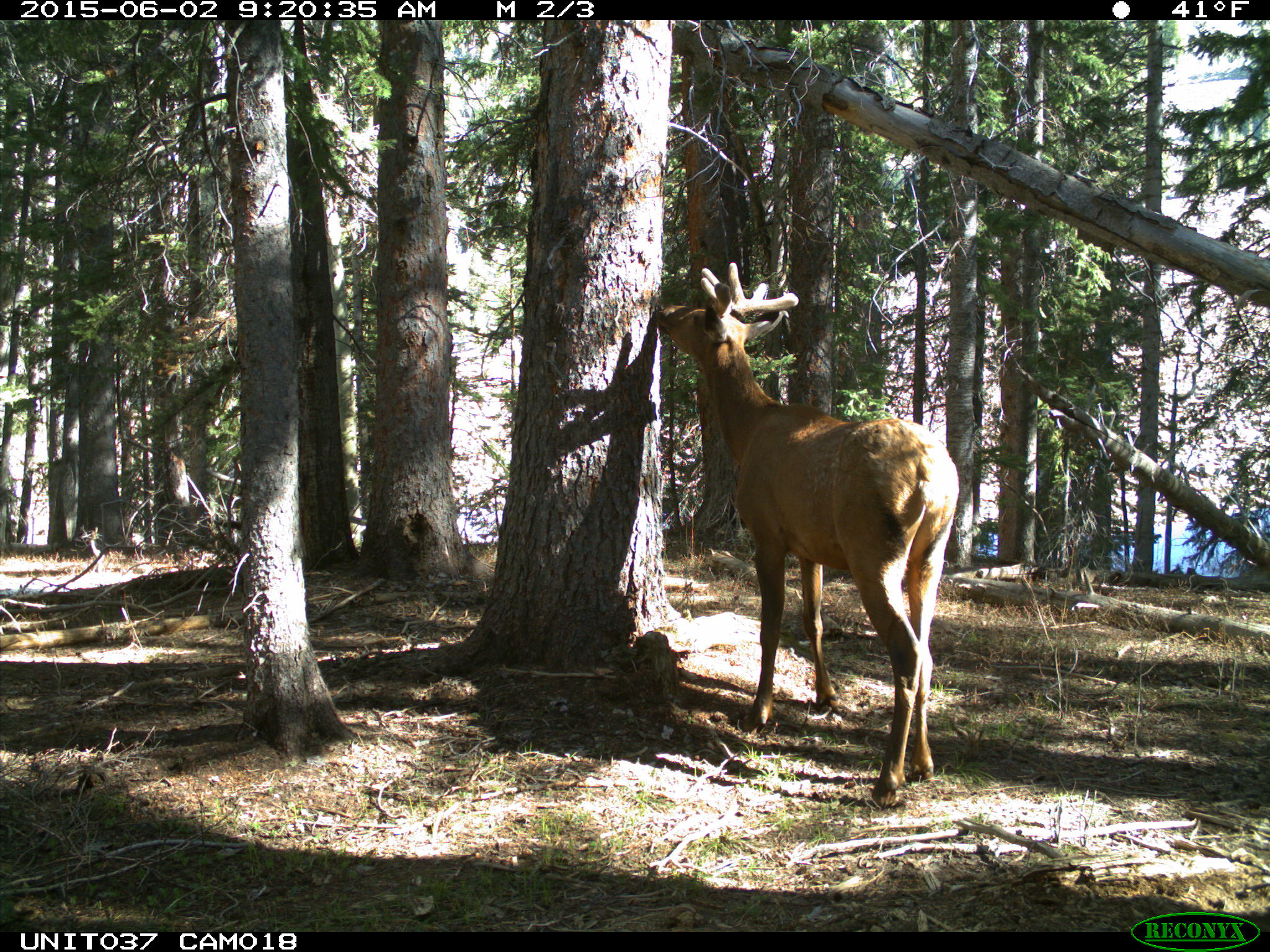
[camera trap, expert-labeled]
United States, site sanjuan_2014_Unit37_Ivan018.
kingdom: Animalia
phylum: Chordata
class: Mammalia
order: Artiodactyla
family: Cervidae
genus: Cervus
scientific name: Cervus elaphus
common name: red deer